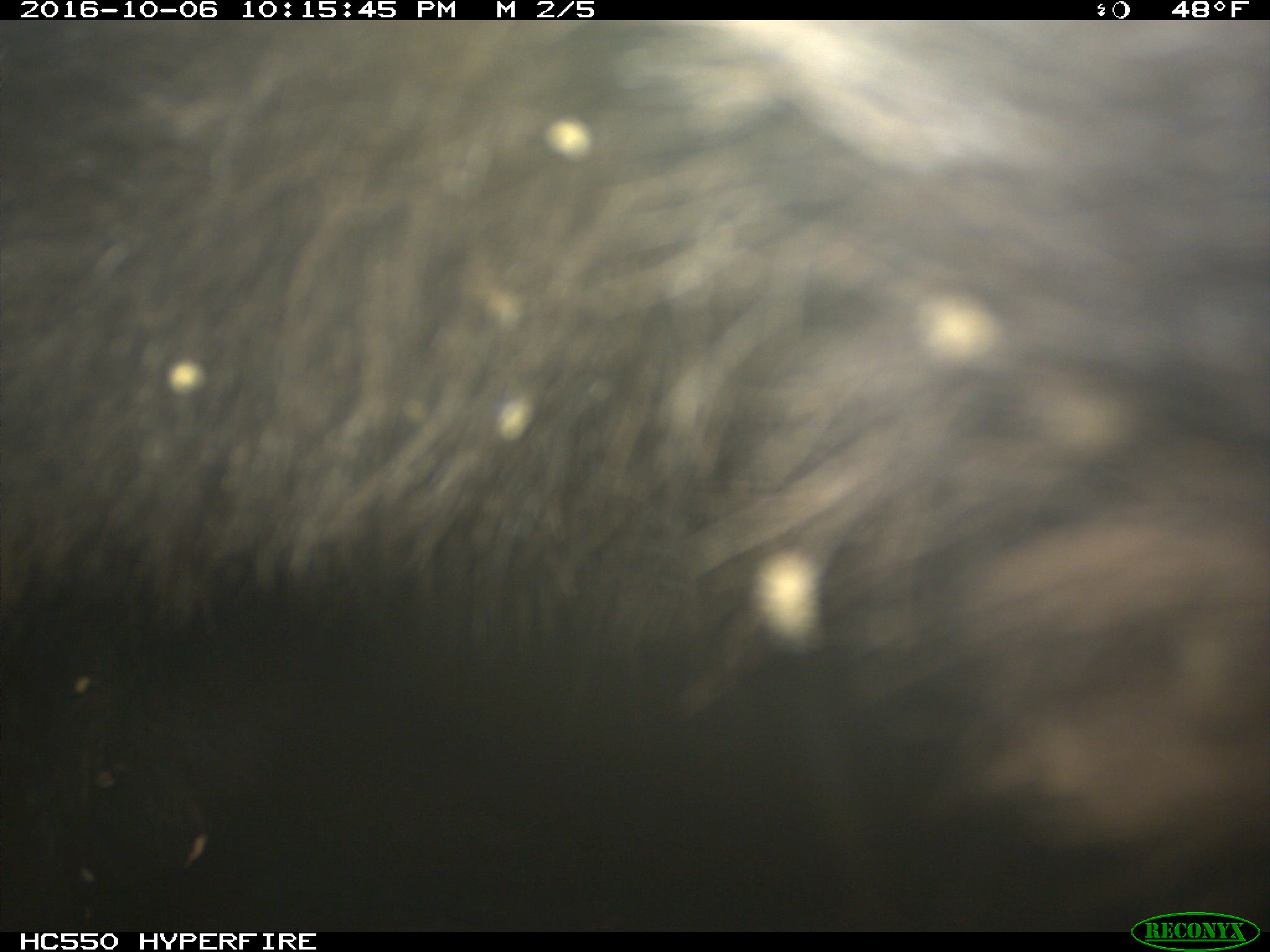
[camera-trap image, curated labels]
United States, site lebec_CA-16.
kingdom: Animalia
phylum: Chordata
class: Mammalia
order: Carnivora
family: Ursidae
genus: Ursus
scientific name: Ursus americanus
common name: american black bear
Ursus americanus (american black bear).